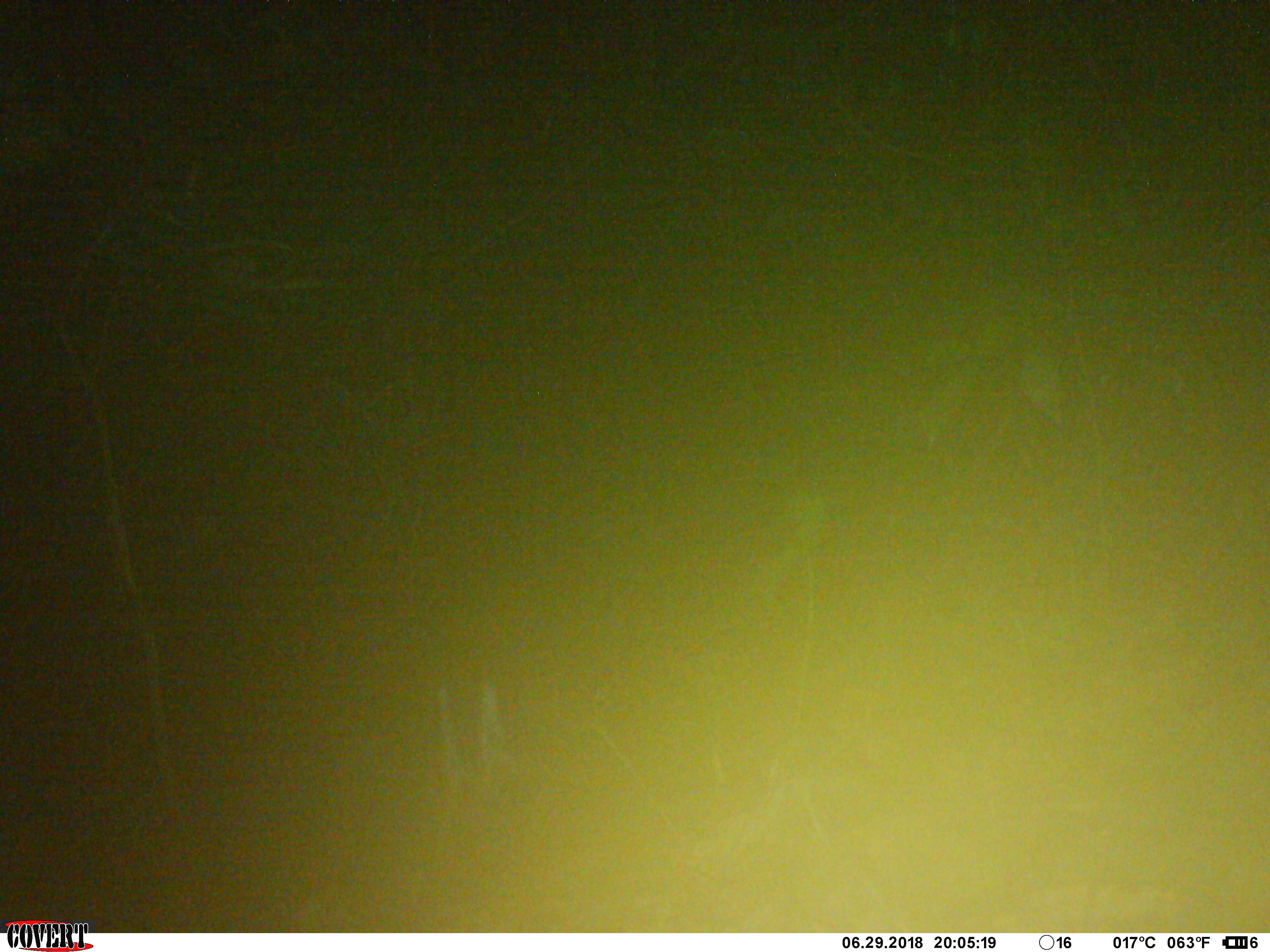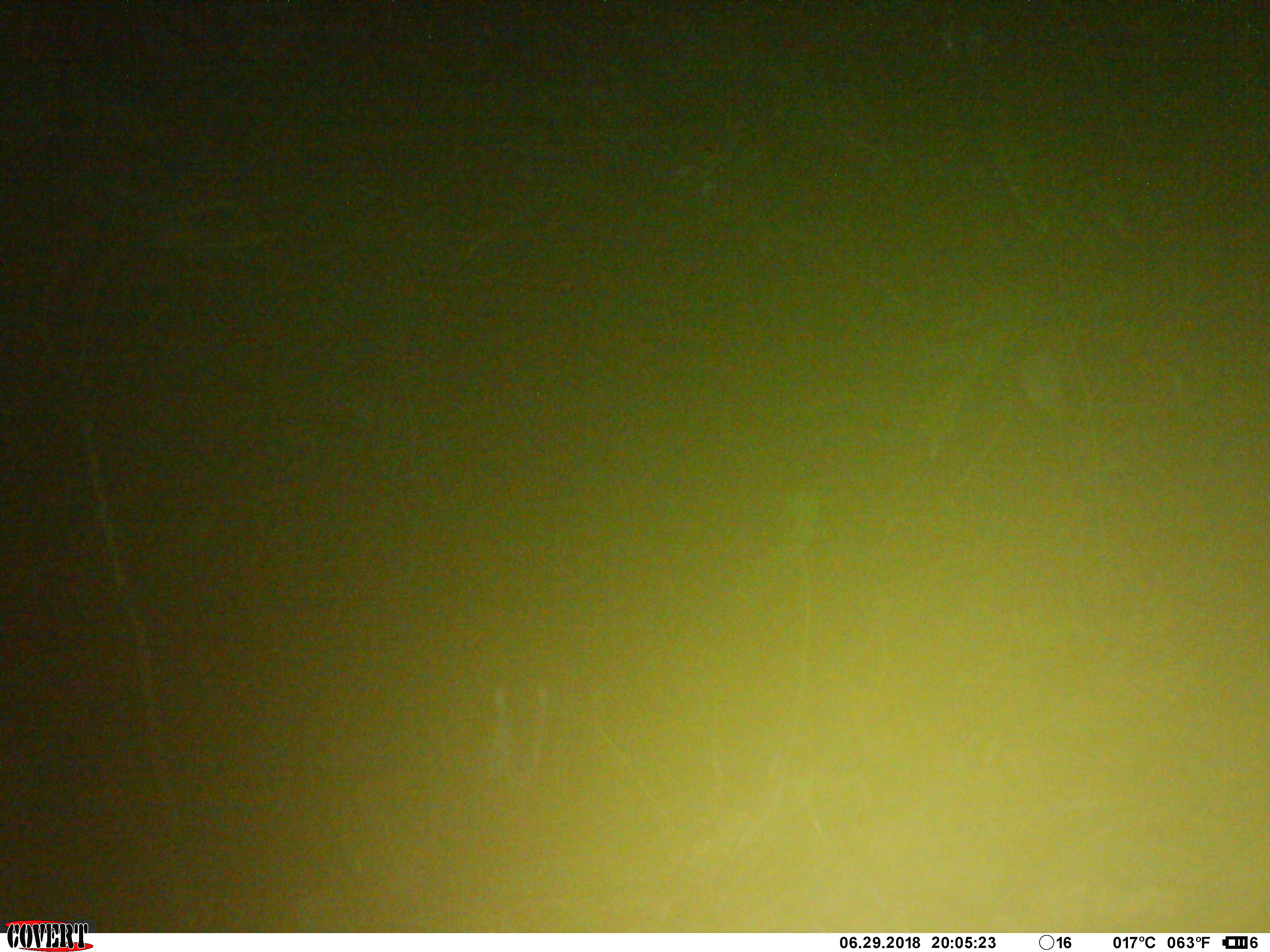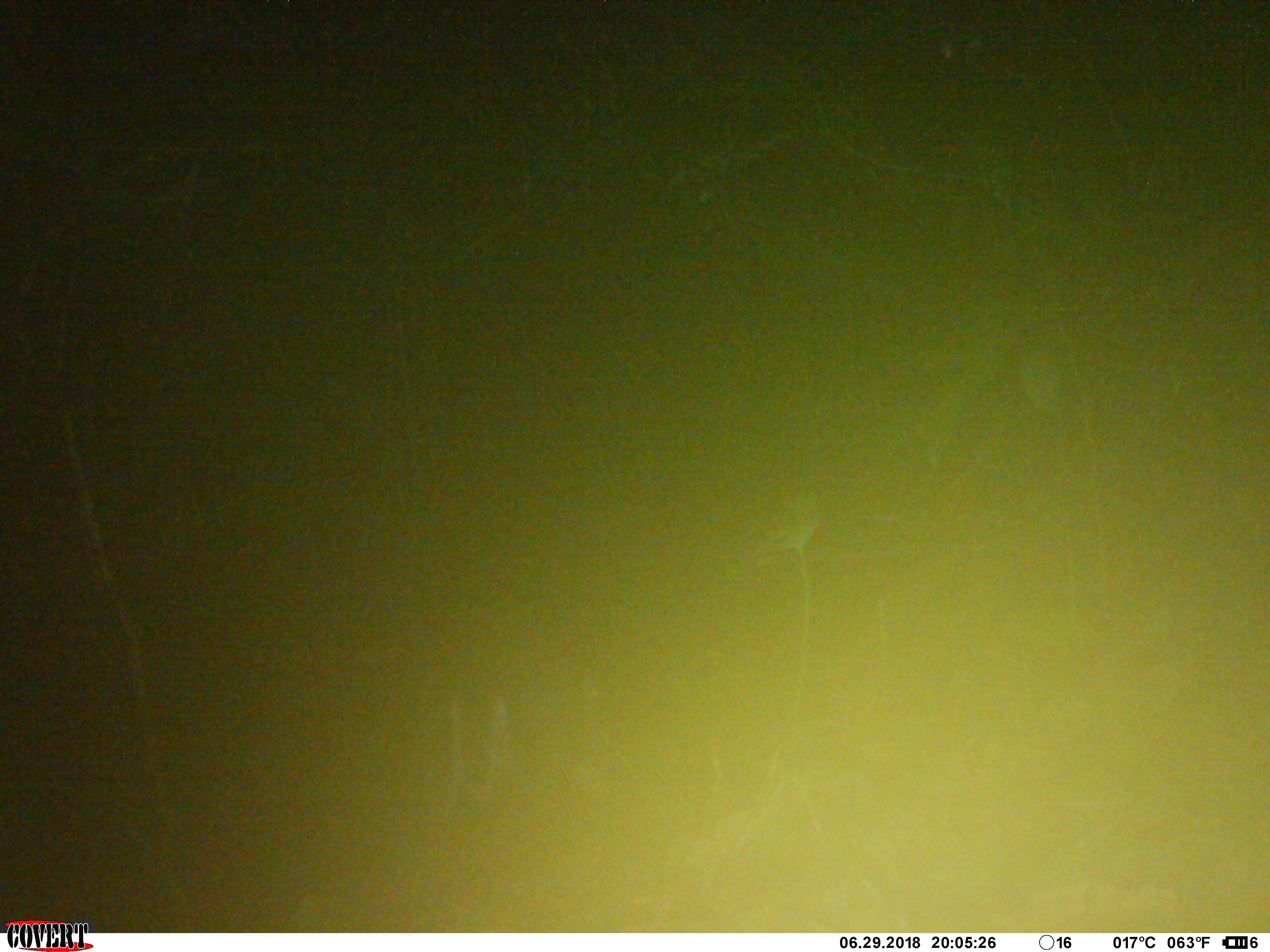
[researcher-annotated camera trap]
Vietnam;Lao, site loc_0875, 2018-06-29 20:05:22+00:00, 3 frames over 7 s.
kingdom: Animalia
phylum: Chordata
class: Mammalia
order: Artiodactyla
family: Cervidae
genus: Muntiacus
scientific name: Muntiacus rooseveltorum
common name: roosevelt's muntjac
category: roosevelts muntjac group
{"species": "roosevelts muntjac group (roosevelt's muntjac) (Muntiacus rooseveltorum)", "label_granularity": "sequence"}